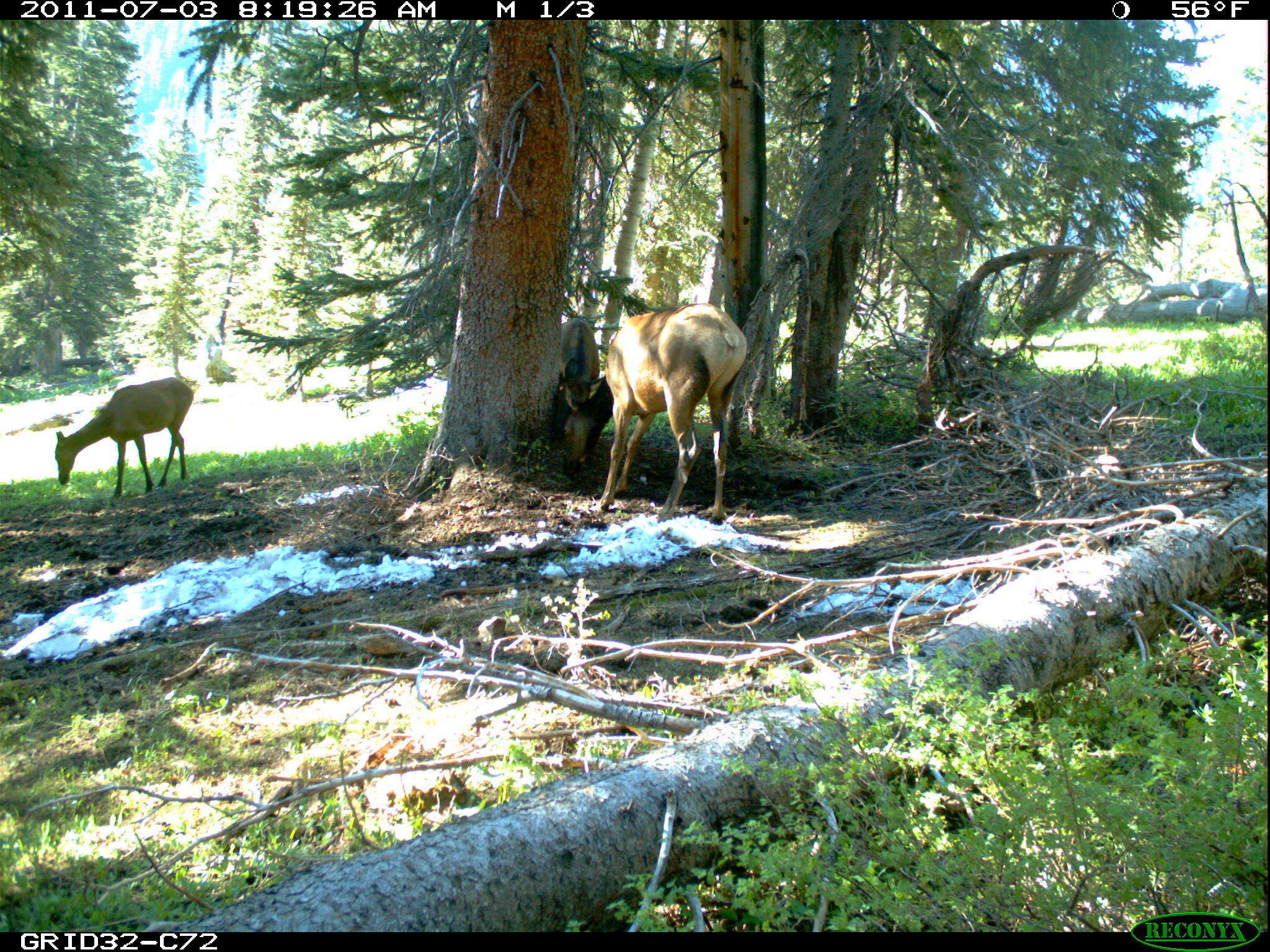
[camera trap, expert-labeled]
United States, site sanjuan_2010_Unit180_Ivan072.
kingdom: Animalia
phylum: Chordata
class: Mammalia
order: Artiodactyla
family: Cervidae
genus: Cervus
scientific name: Cervus elaphus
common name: red deer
Cervus elaphus (red deer).